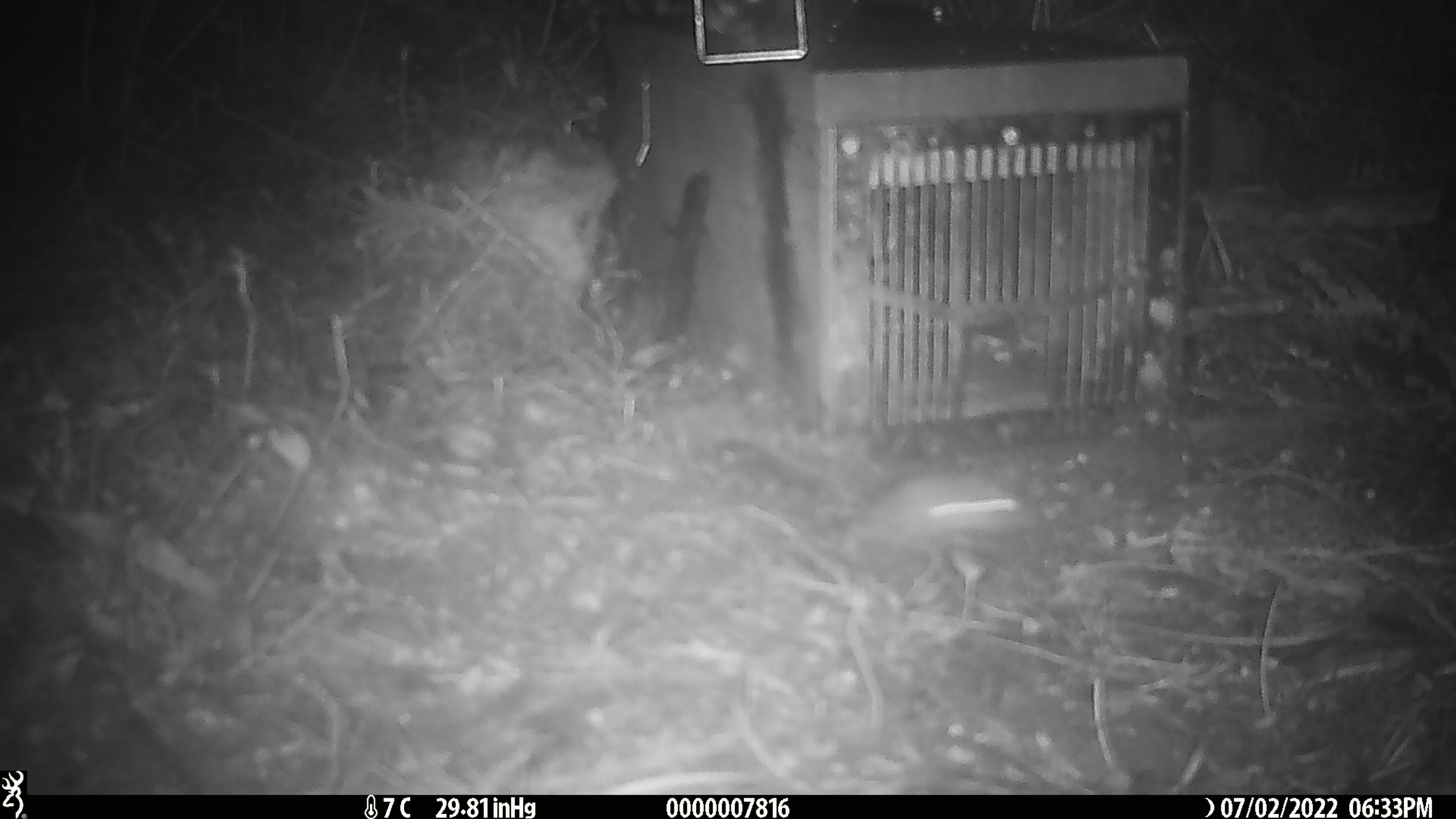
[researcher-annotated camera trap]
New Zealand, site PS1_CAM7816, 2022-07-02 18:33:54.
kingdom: Animalia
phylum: Chordata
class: Mammalia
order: Rodentia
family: Muridae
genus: Mus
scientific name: Mus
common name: mouse